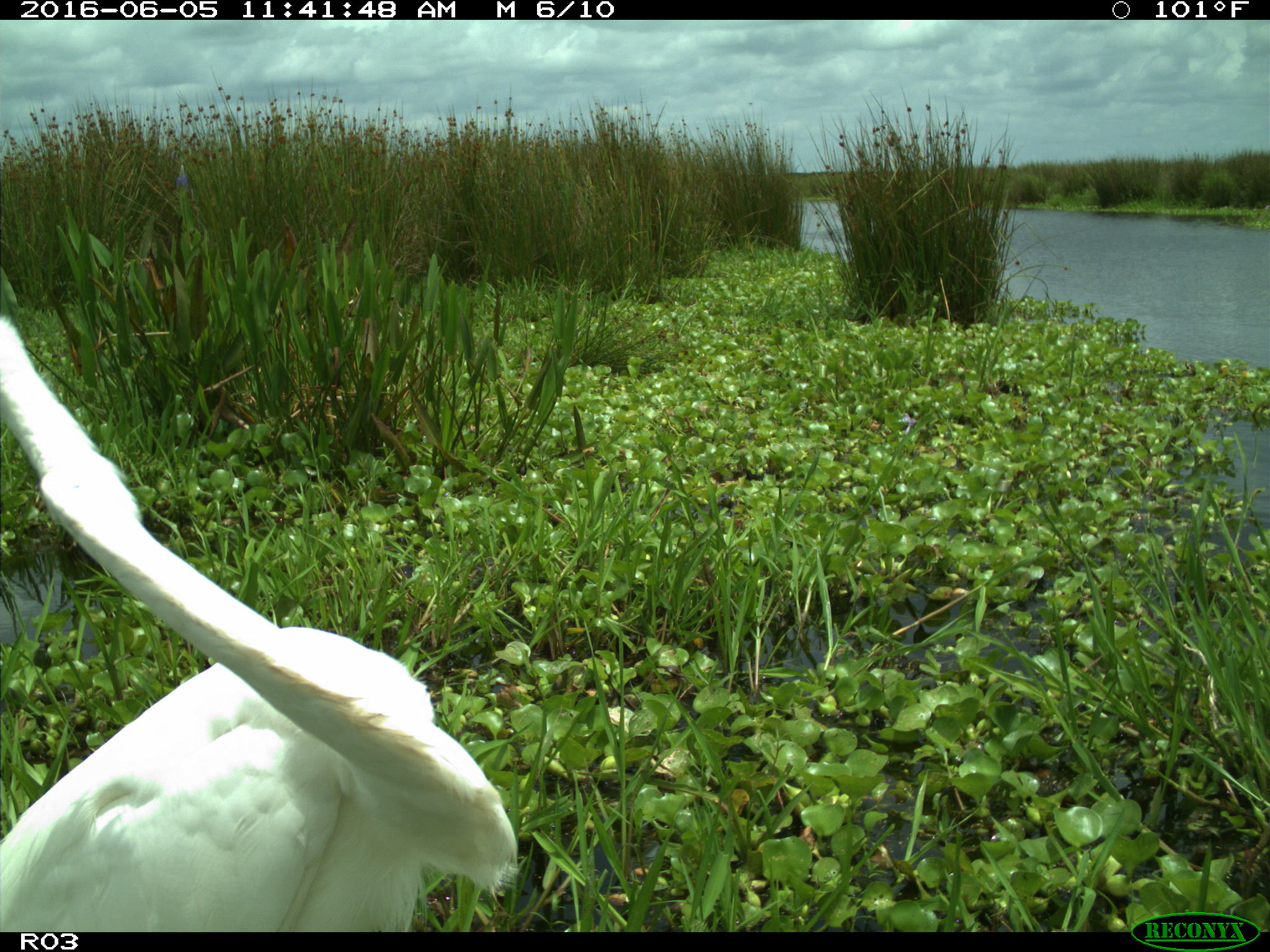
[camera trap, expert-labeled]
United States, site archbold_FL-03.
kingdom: Animalia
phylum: Chordata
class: Aves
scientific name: Aves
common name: birds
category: unidentified bird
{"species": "unidentified bird (birds) (Aves)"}